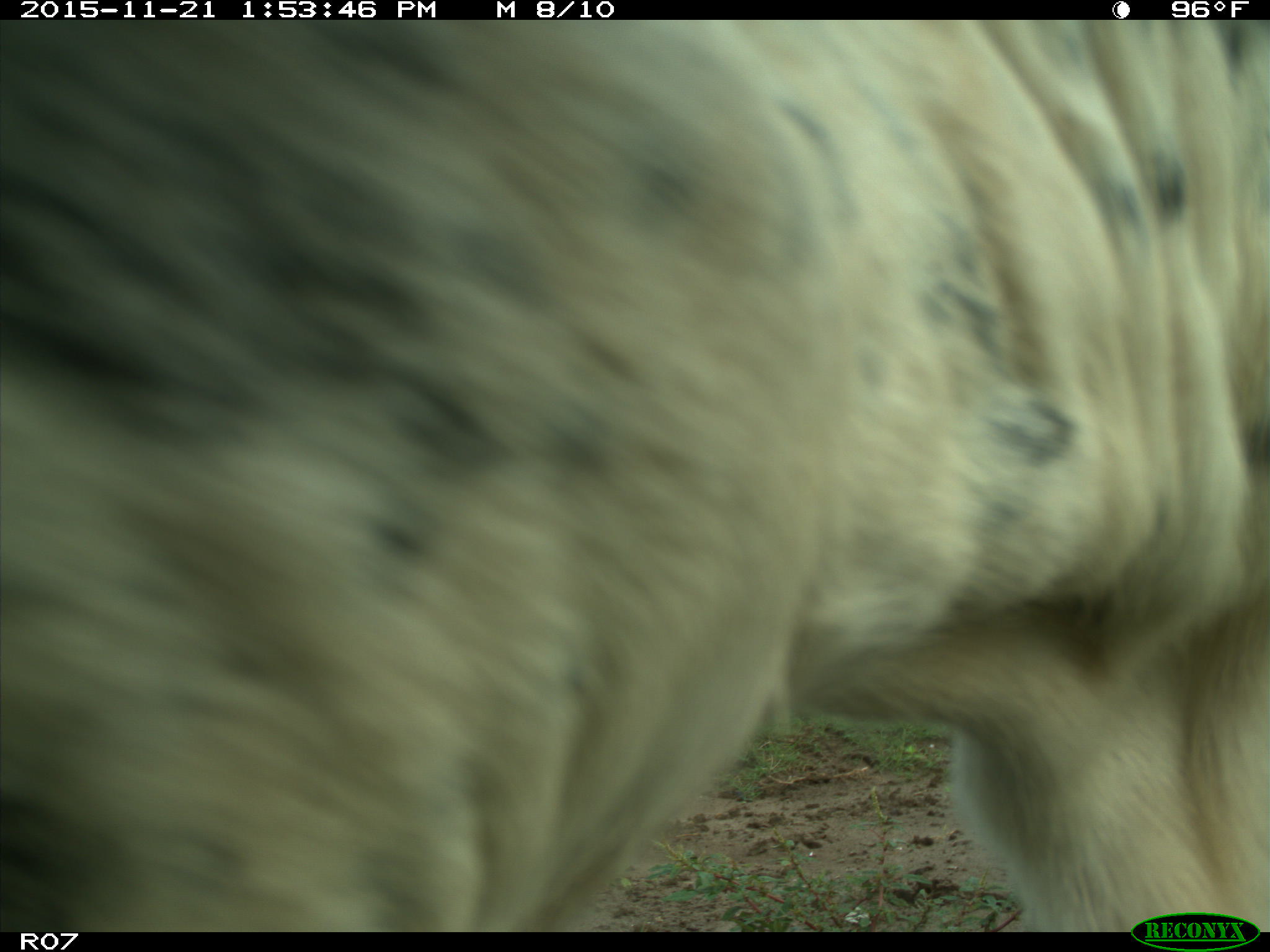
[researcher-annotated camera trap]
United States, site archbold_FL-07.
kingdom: Animalia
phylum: Chordata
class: Mammalia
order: Artiodactyla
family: Bovidae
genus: Bos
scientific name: Bos taurus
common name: domestic cow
Bos taurus (domestic cow).